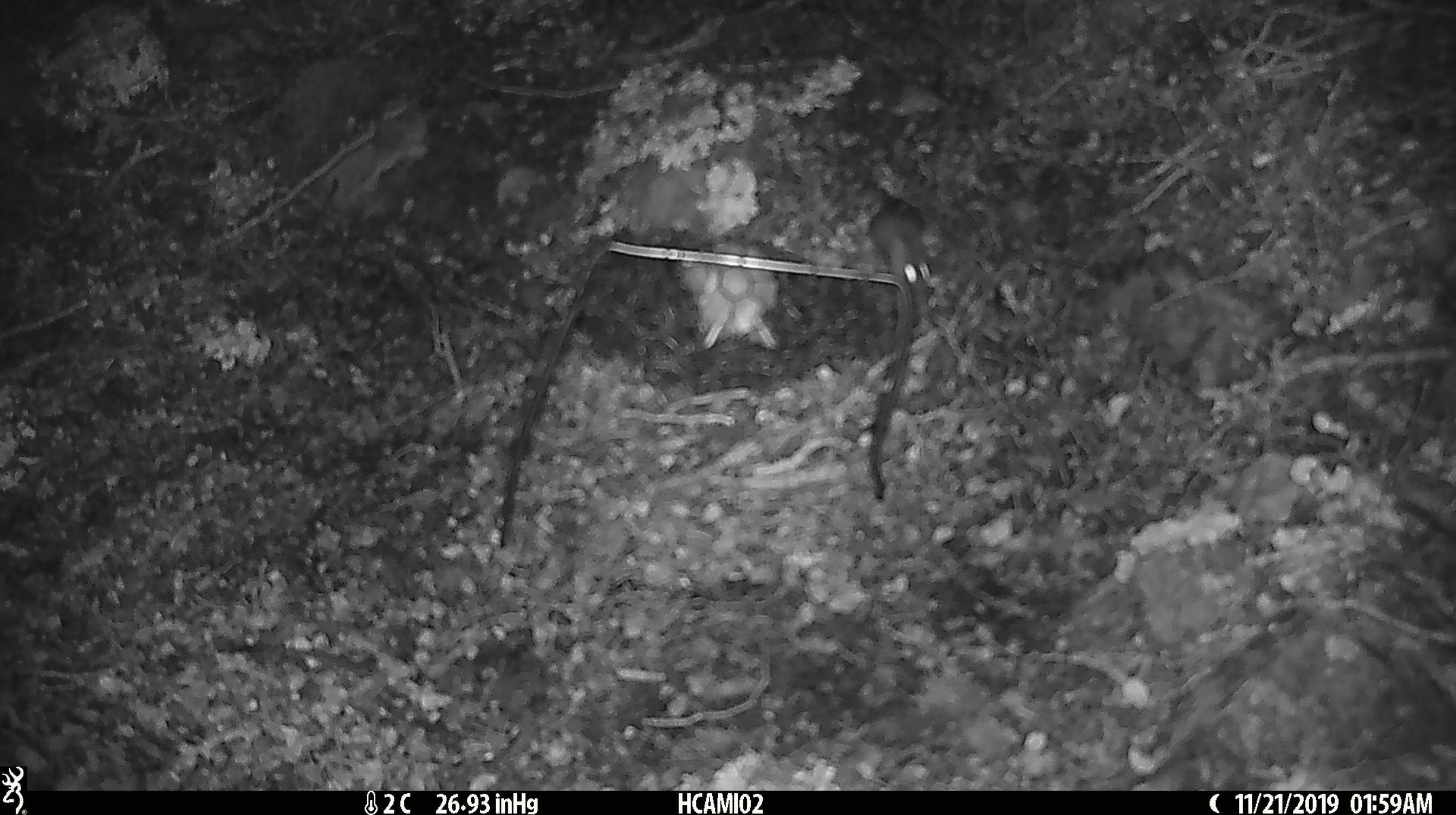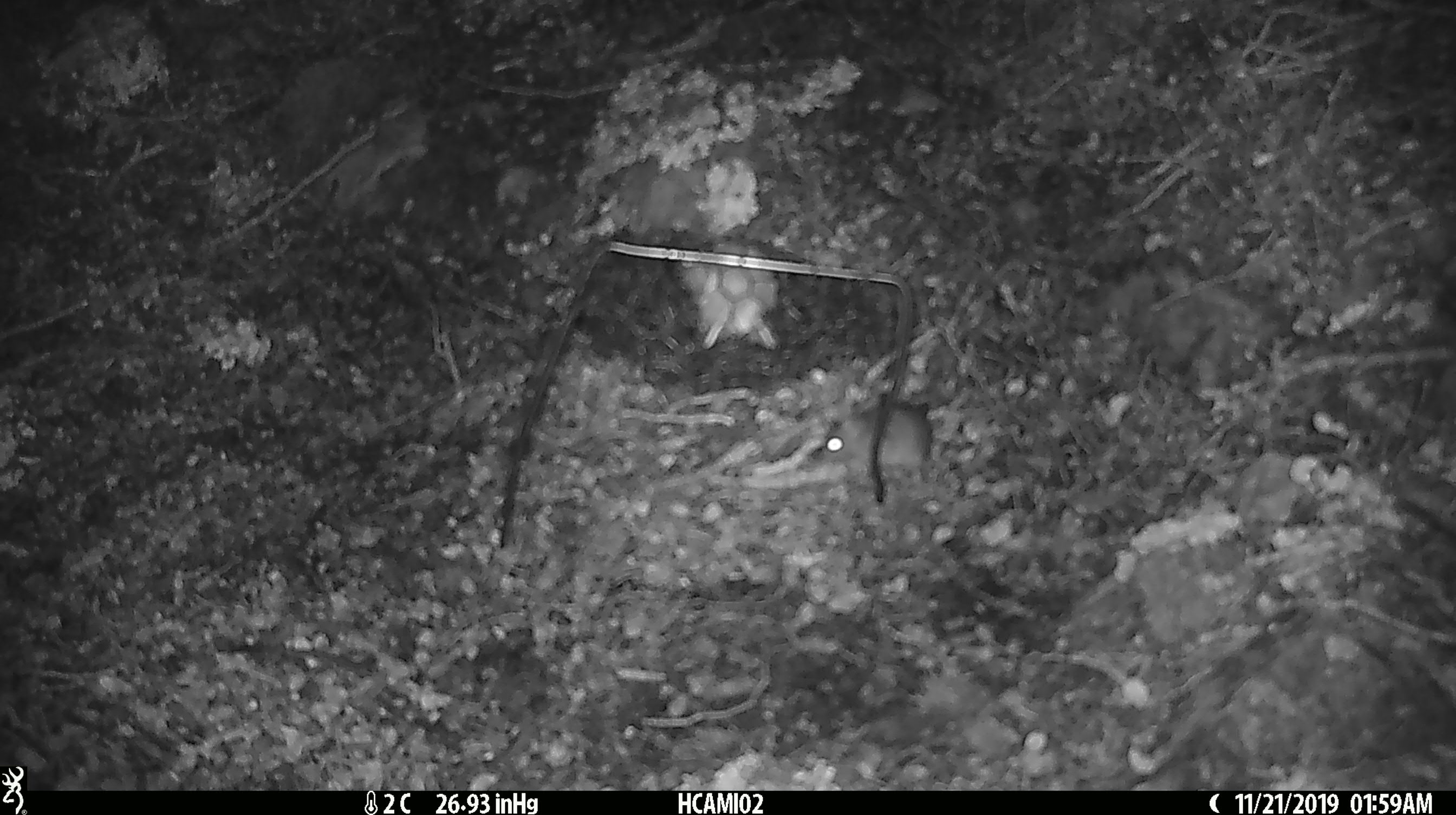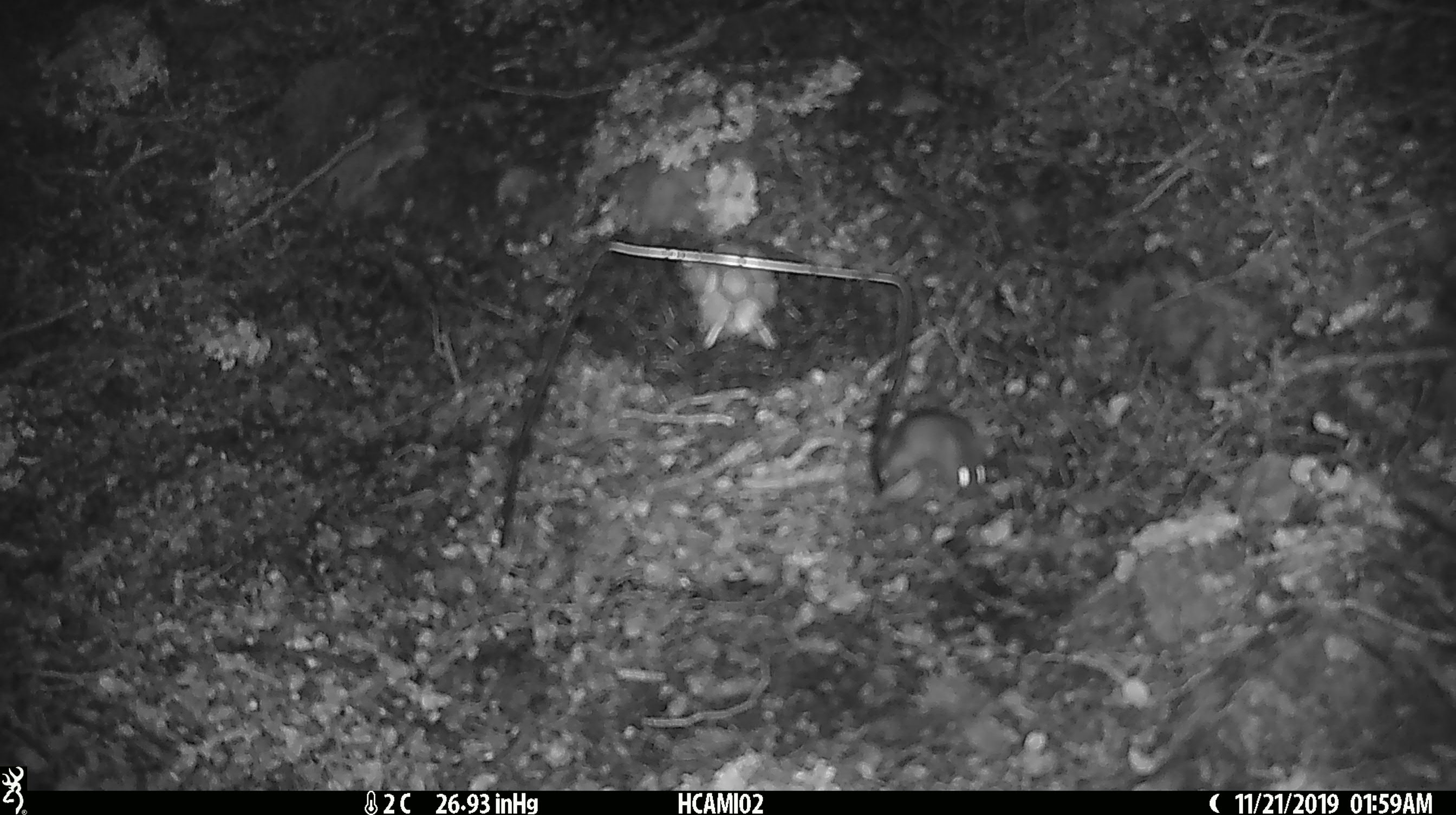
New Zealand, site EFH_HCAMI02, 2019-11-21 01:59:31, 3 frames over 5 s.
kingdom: Animalia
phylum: Chordata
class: Mammalia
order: Rodentia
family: Muridae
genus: Mus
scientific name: Mus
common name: mouse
Mouse (Mus).